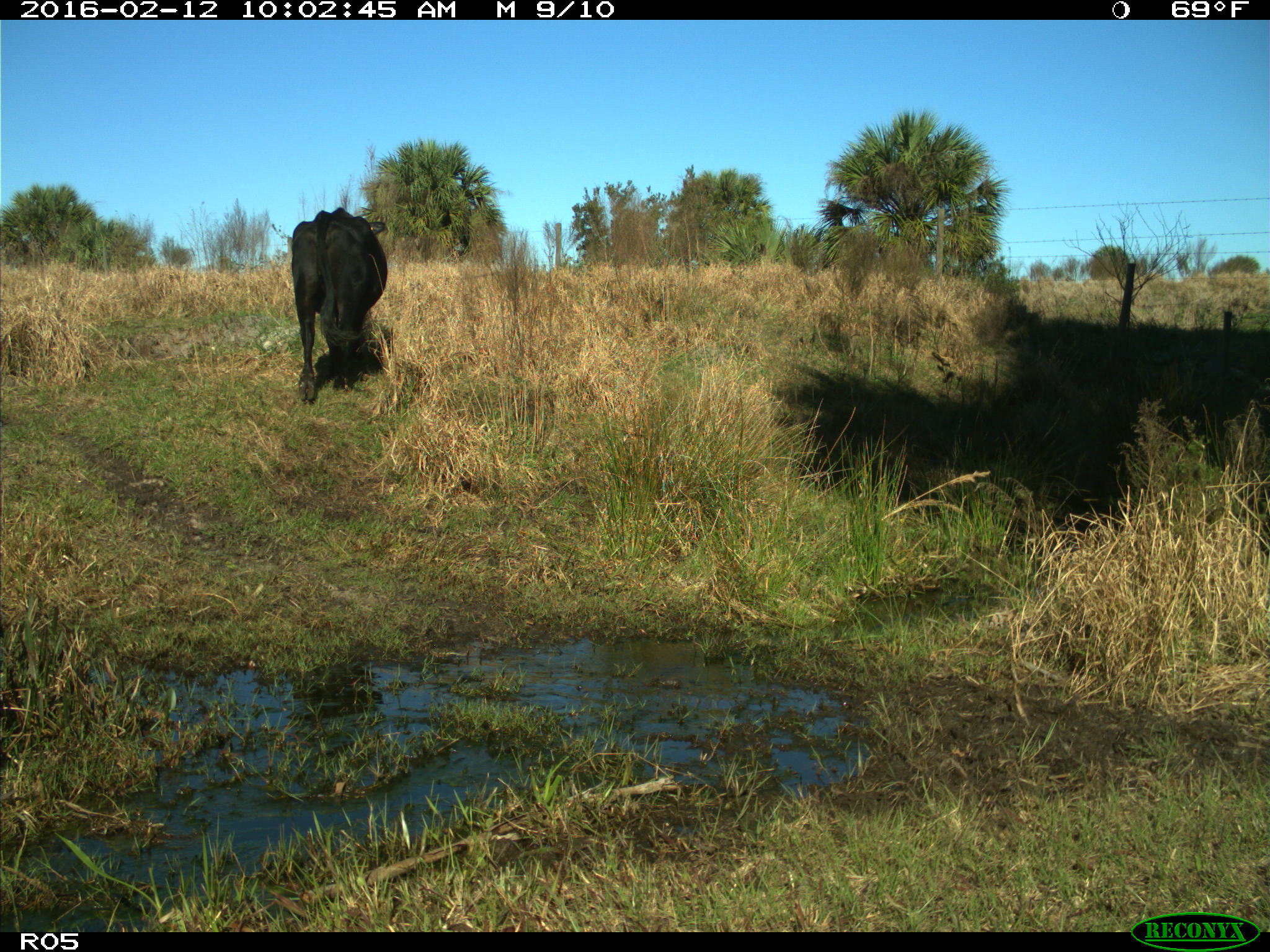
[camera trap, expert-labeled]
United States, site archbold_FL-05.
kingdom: Animalia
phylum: Chordata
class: Mammalia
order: Artiodactyla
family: Bovidae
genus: Bos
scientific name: Bos taurus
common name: domestic cow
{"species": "Bos taurus (domestic cow)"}